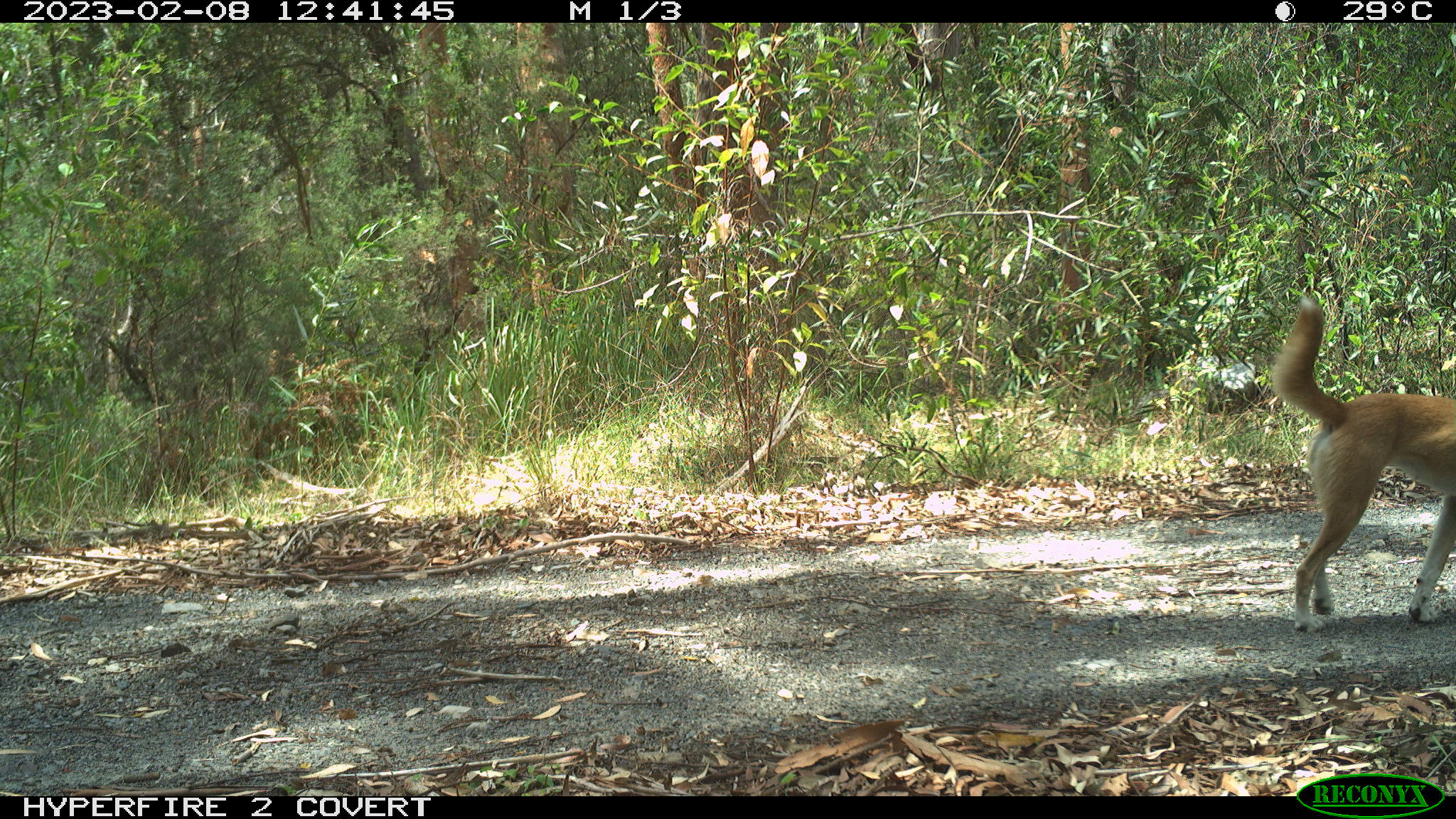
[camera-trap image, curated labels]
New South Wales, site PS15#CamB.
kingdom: Animalia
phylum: Chordata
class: Mammalia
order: Carnivora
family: Canidae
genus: Canis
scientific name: Canis familiaris dingo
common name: dingo